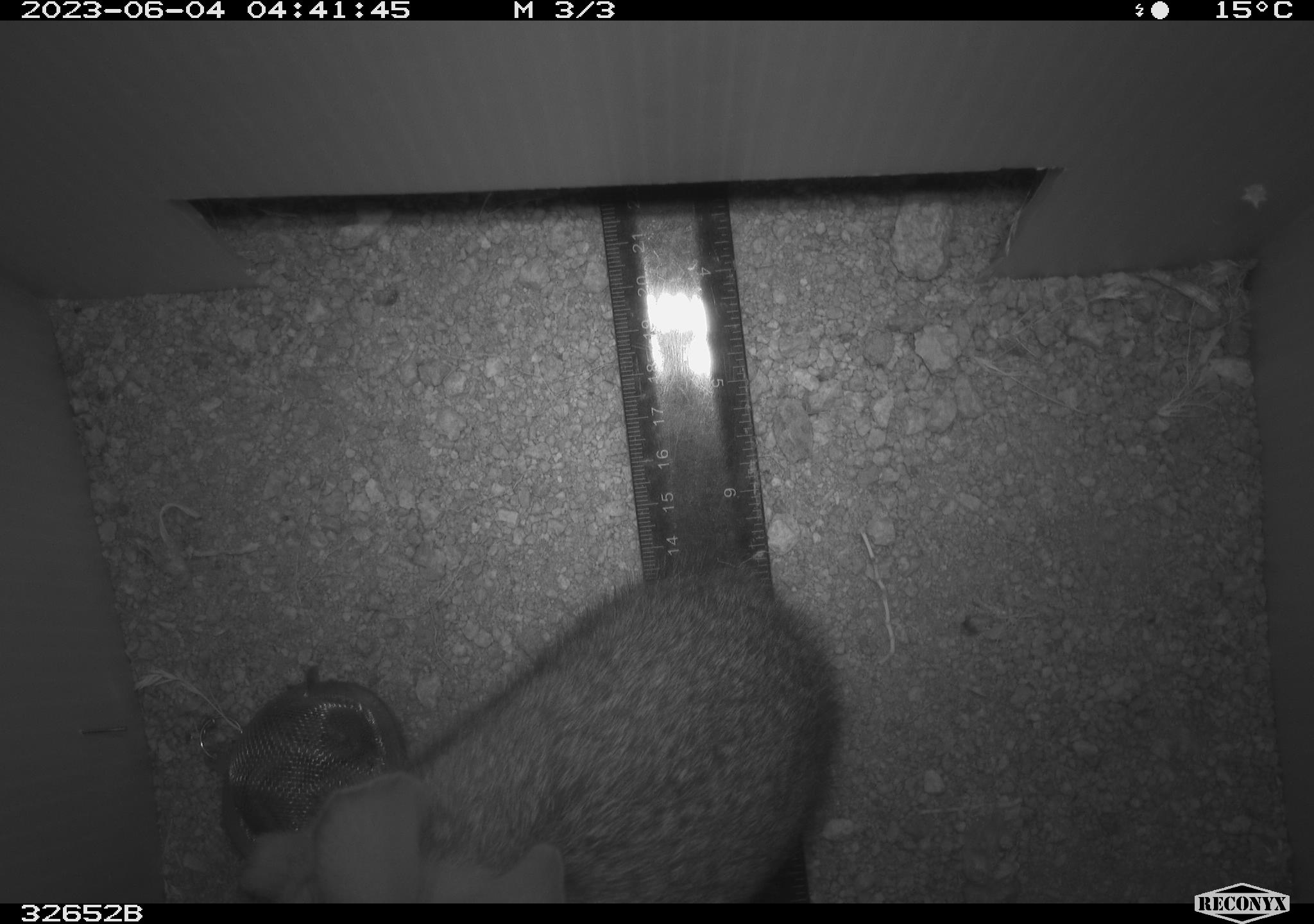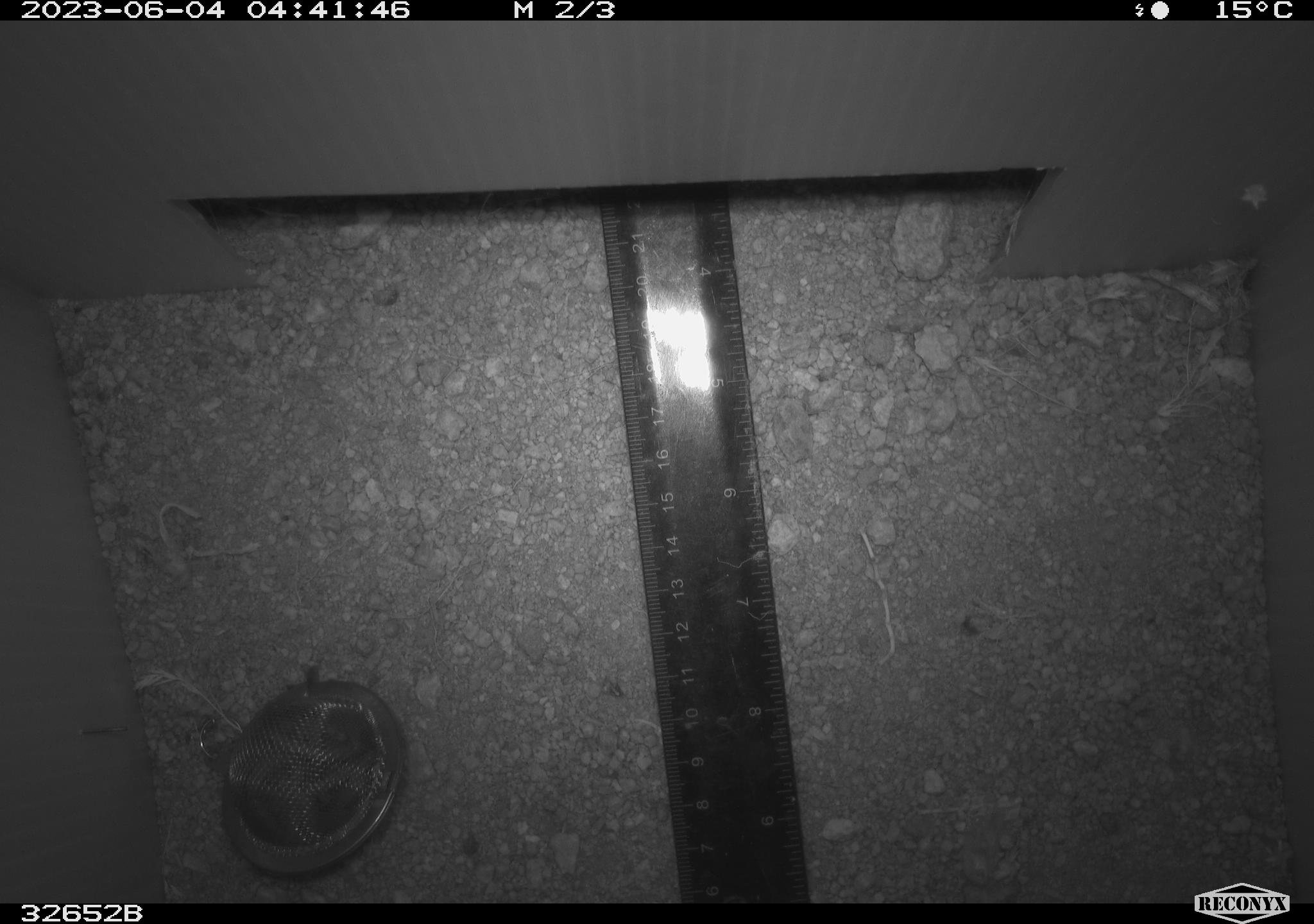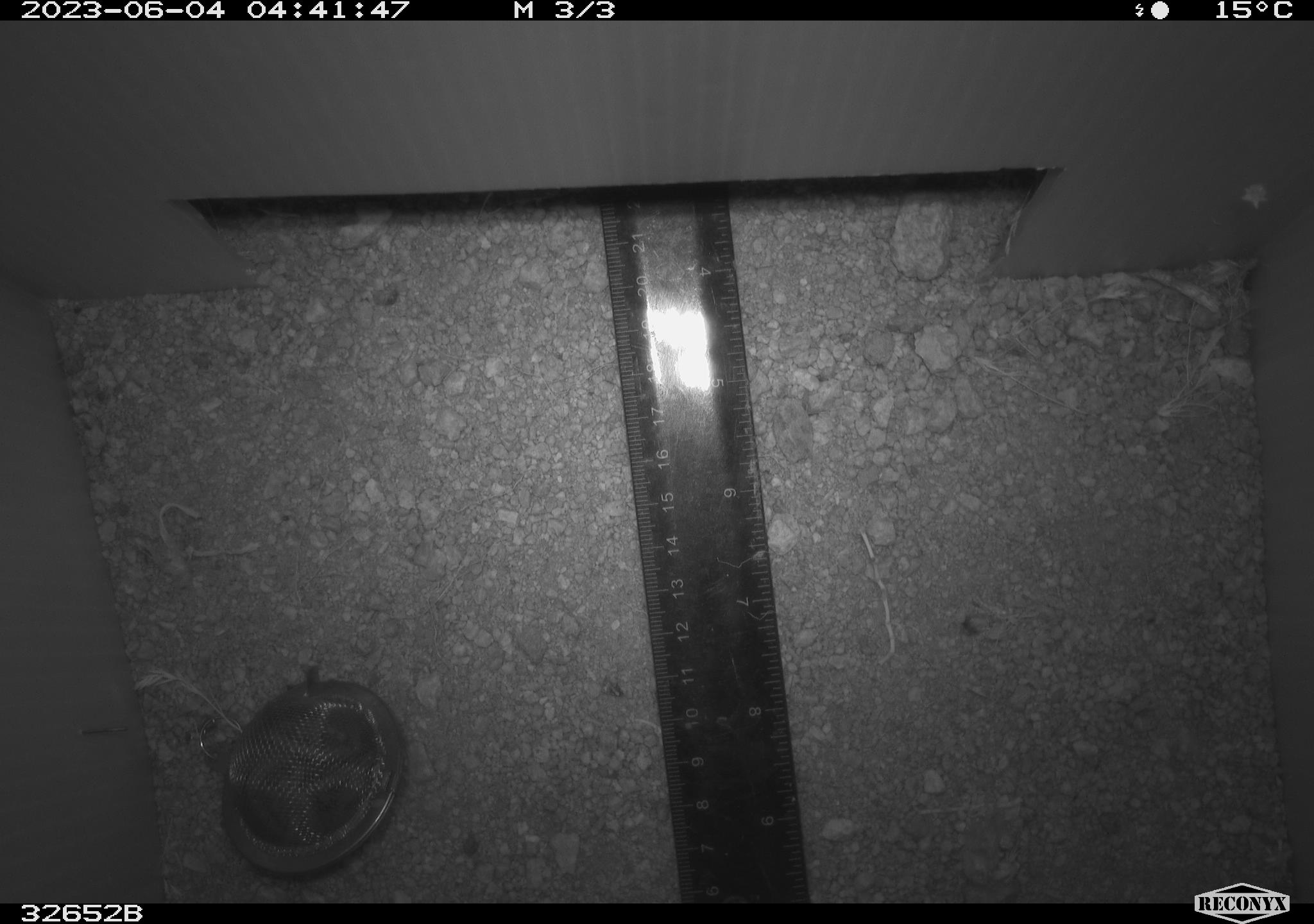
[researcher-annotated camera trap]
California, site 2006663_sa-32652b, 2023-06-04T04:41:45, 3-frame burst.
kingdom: Animalia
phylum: Chordata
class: Mammalia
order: Lagomorpha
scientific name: Lagomorpha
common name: hares, rabbits, and pikas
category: lagomorpha order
Lagomorpha order (hares, rabbits, and pikas) (Lagomorpha).